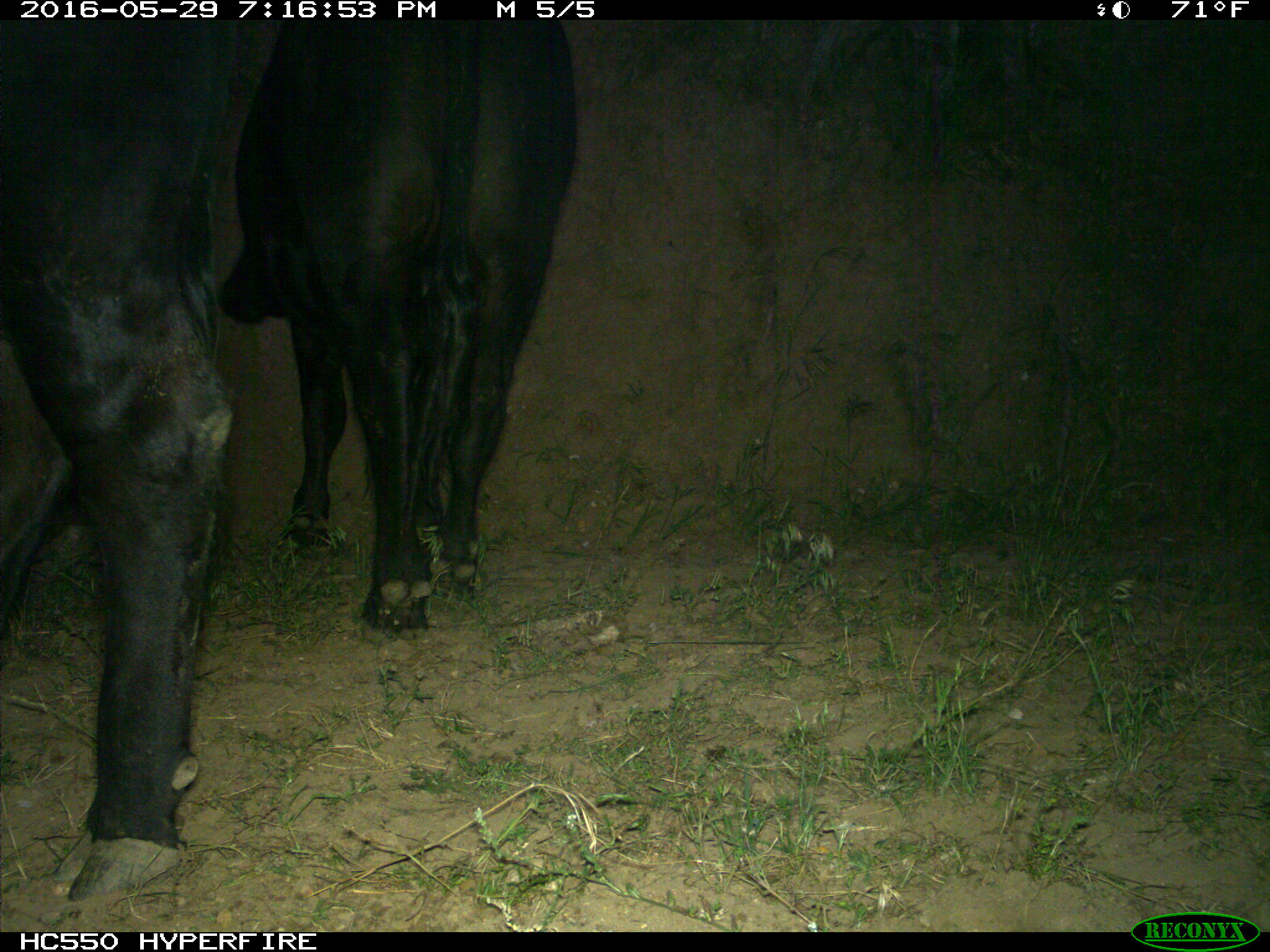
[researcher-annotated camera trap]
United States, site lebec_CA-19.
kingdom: Animalia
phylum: Chordata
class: Mammalia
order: Artiodactyla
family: Bovidae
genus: Bos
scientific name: Bos taurus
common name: domestic cow